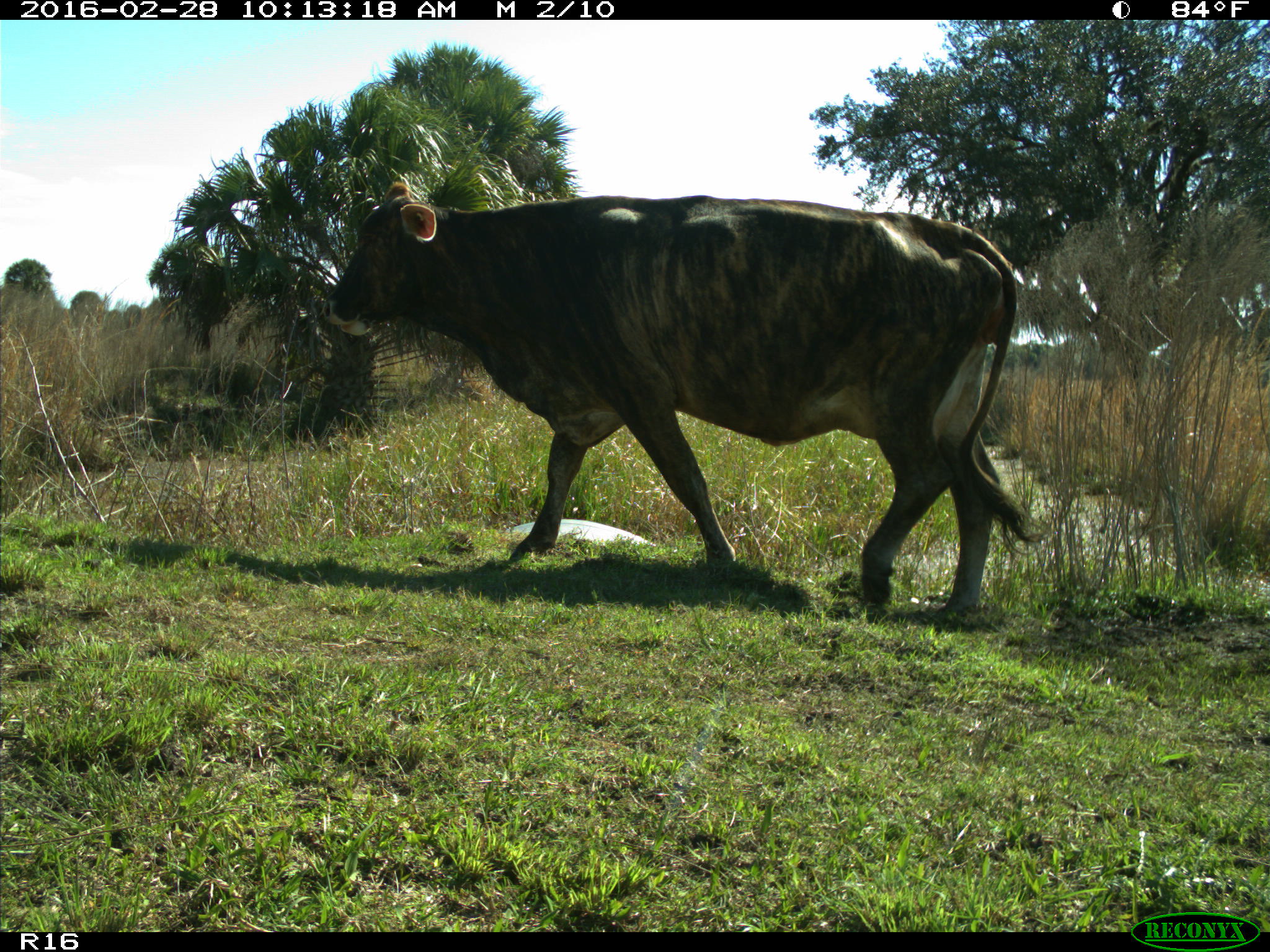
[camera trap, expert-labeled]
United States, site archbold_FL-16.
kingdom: Animalia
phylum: Chordata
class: Mammalia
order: Artiodactyla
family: Bovidae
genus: Bos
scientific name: Bos taurus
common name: domestic cow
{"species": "Bos taurus (domestic cow)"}